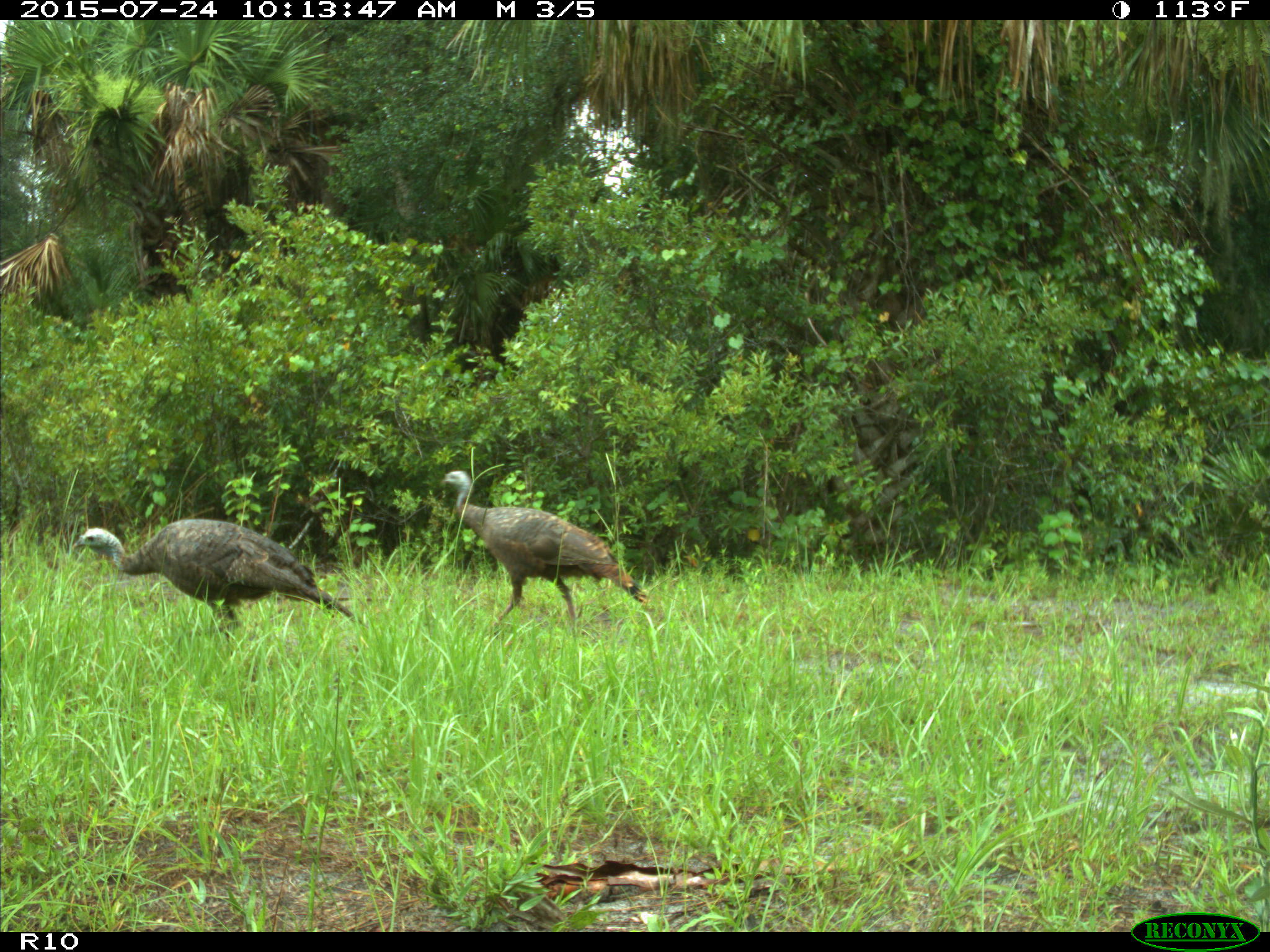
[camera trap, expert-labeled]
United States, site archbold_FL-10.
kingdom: Animalia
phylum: Chordata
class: Aves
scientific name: Aves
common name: birds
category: unidentified bird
Unidentified bird (birds) (Aves).